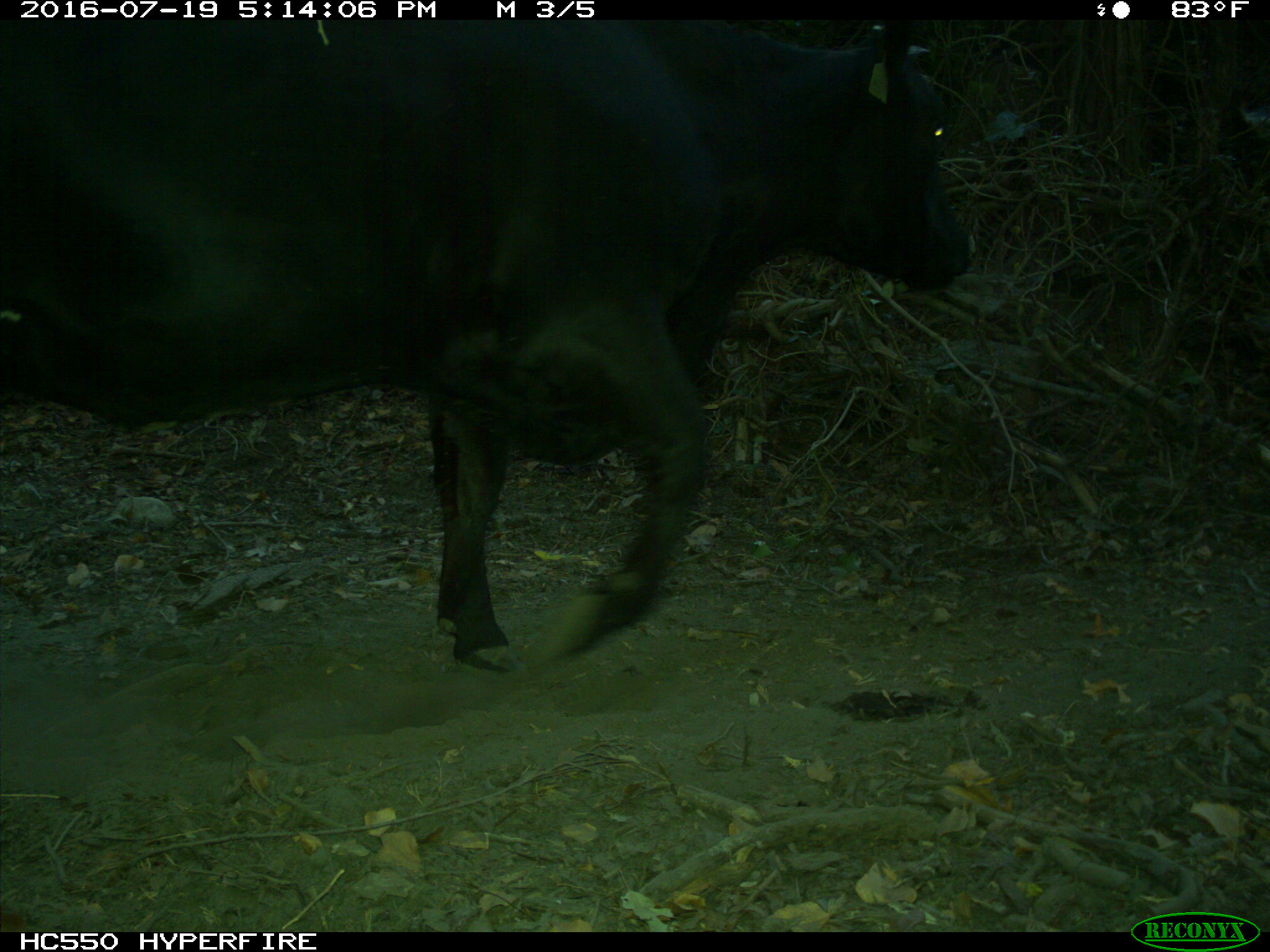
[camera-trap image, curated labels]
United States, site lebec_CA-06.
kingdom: Animalia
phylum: Chordata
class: Mammalia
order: Artiodactyla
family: Bovidae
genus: Bos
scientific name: Bos taurus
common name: domestic cow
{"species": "Bos taurus (domestic cow)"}